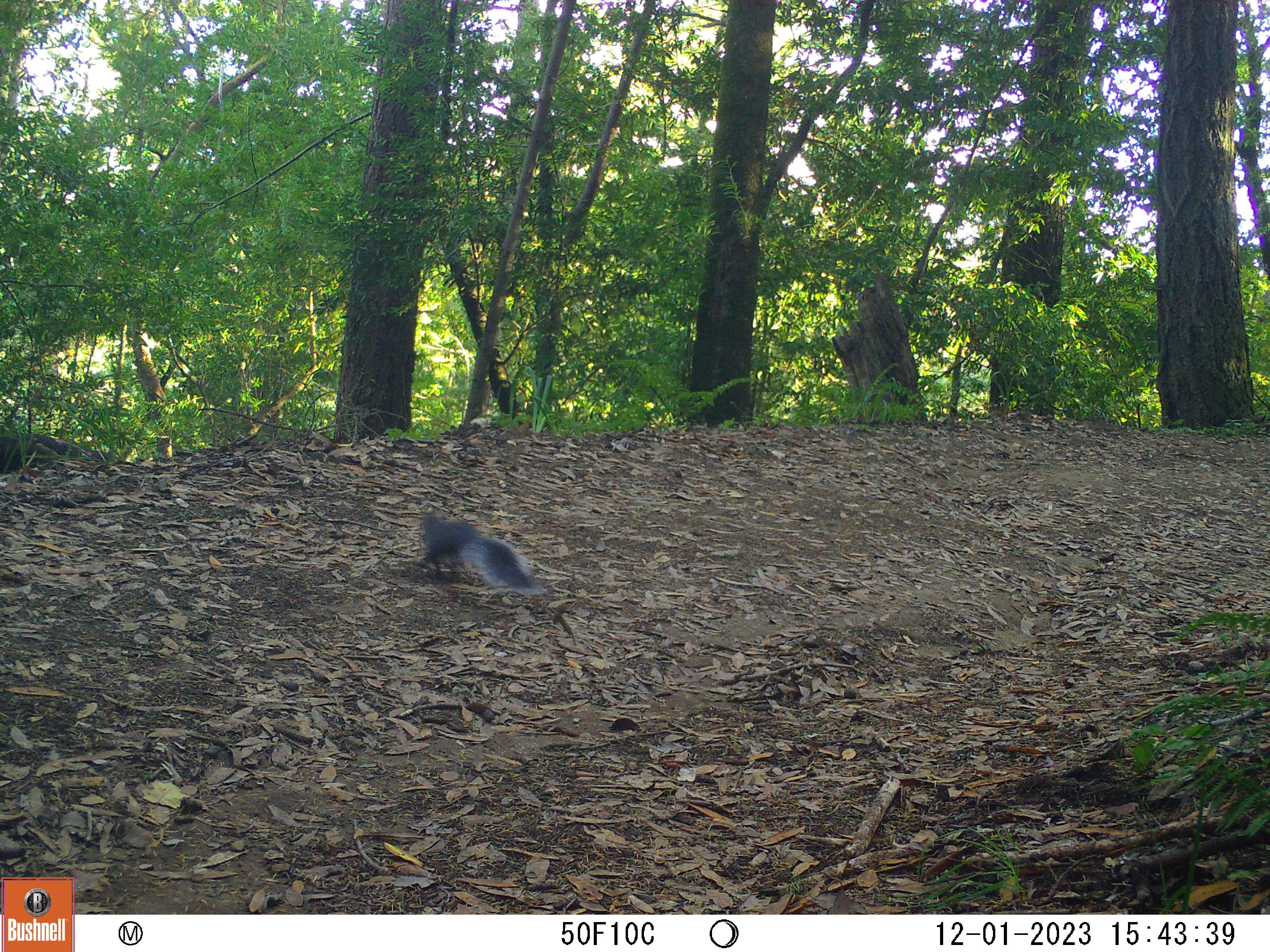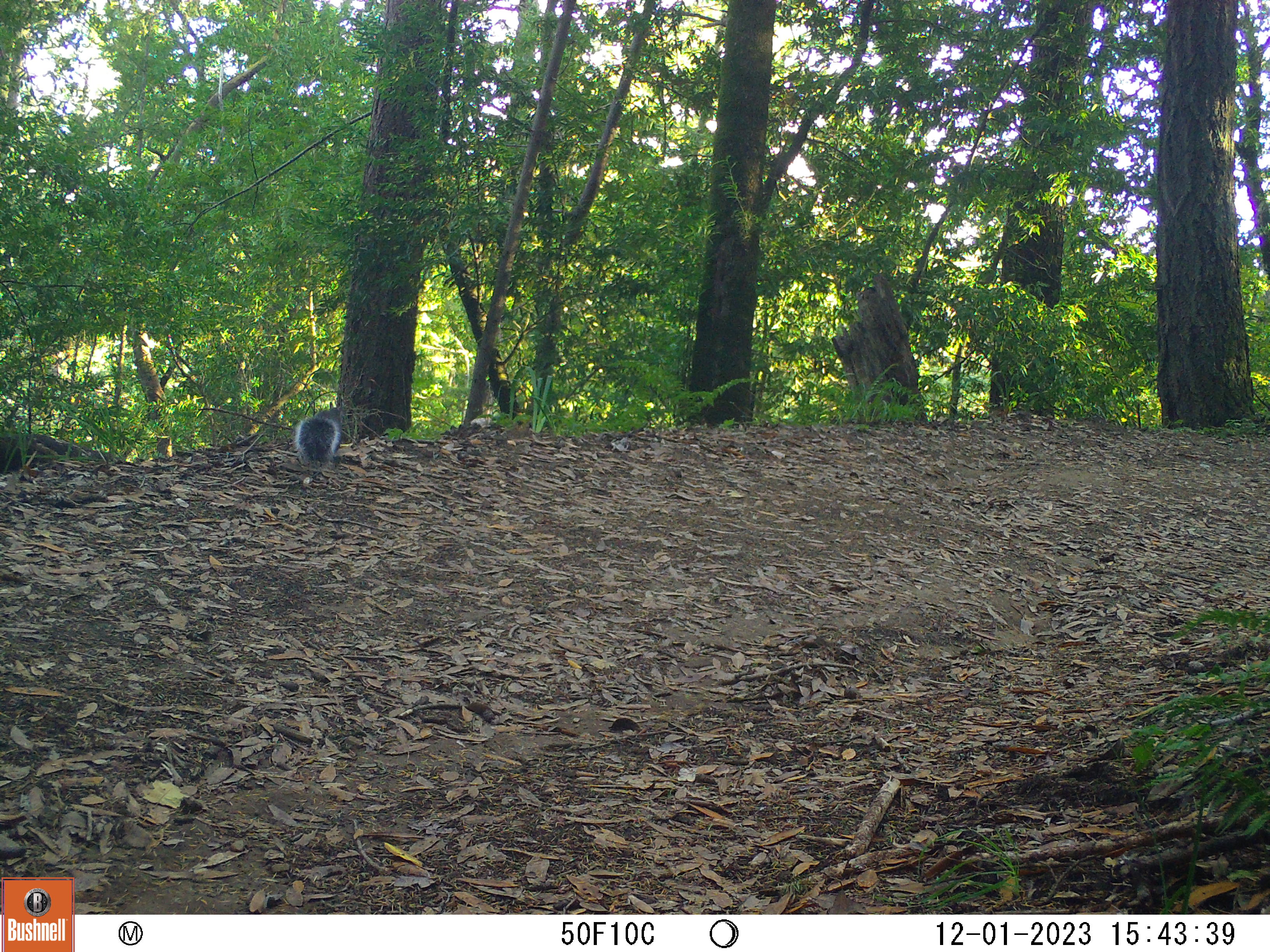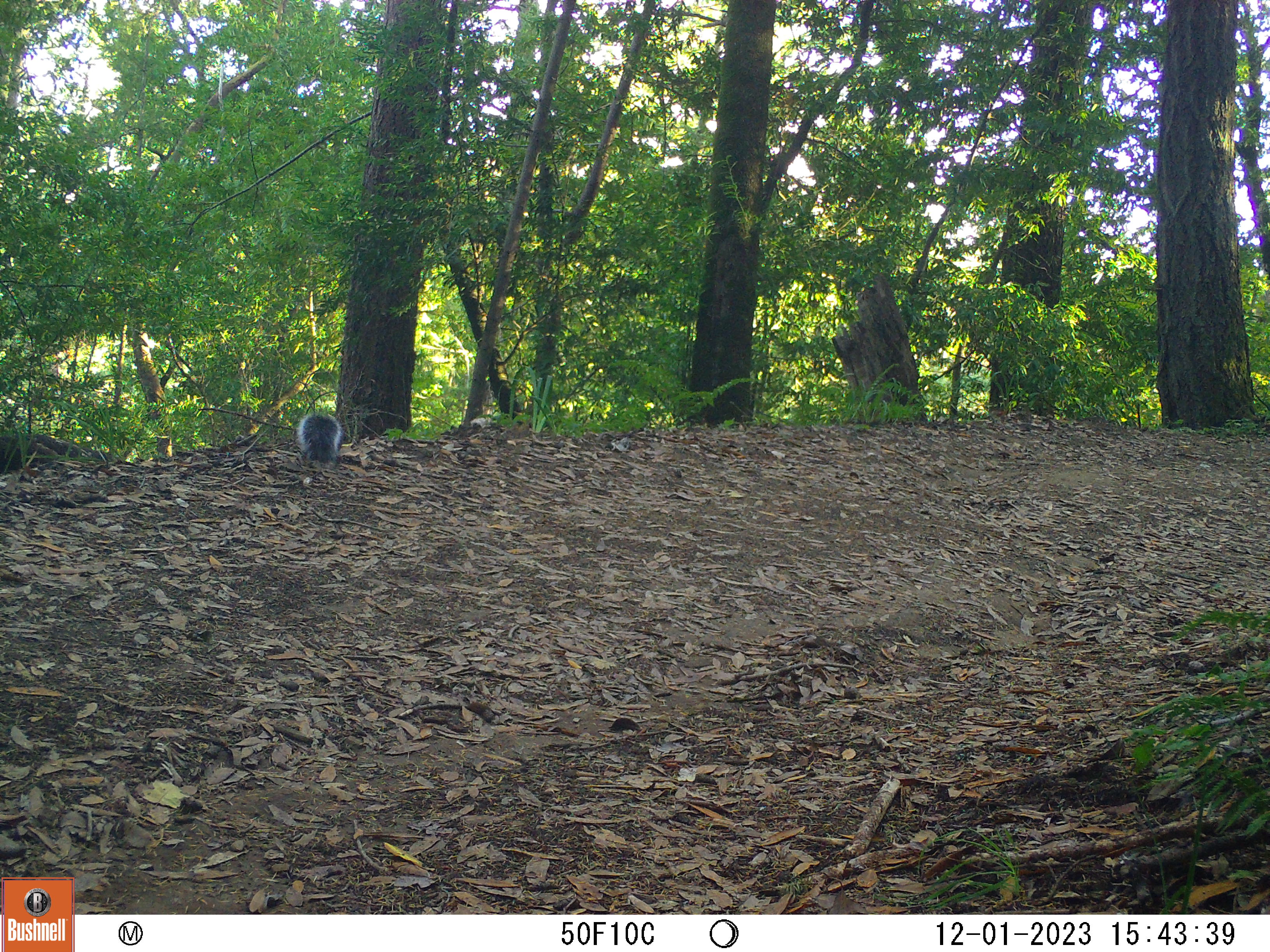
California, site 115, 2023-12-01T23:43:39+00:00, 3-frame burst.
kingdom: Animalia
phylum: Chordata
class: Mammalia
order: Rodentia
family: Sciuridae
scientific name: Sciuridae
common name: squirrel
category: unknown squirrel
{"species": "unknown squirrel (squirrel) (Sciuridae)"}